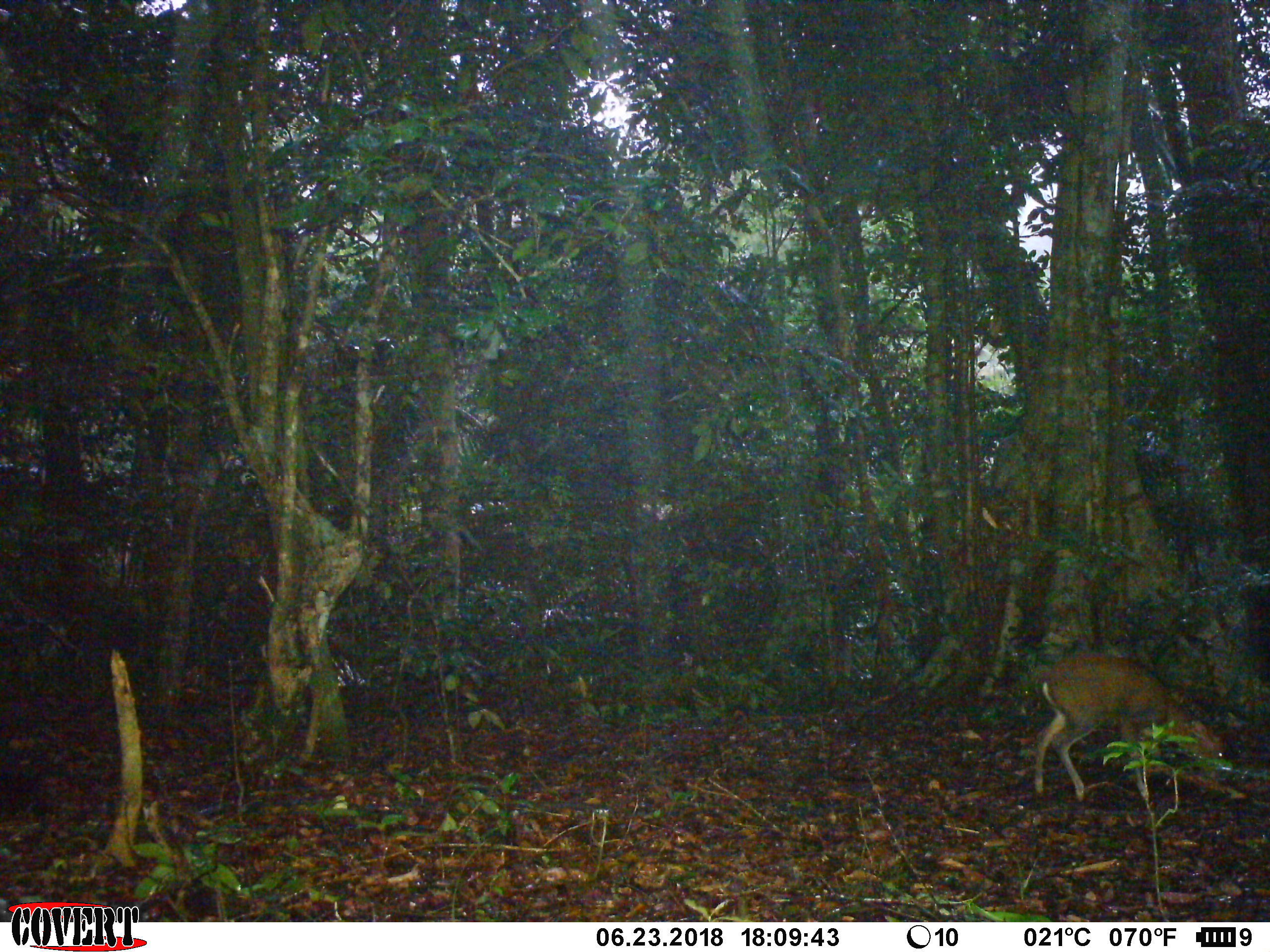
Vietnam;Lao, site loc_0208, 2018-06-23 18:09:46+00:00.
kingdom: Animalia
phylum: Chordata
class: Mammalia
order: Artiodactyla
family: Cervidae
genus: Muntiacus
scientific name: Muntiacus rooseveltorum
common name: roosevelt's muntjac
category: roosevelts muntjac group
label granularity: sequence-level